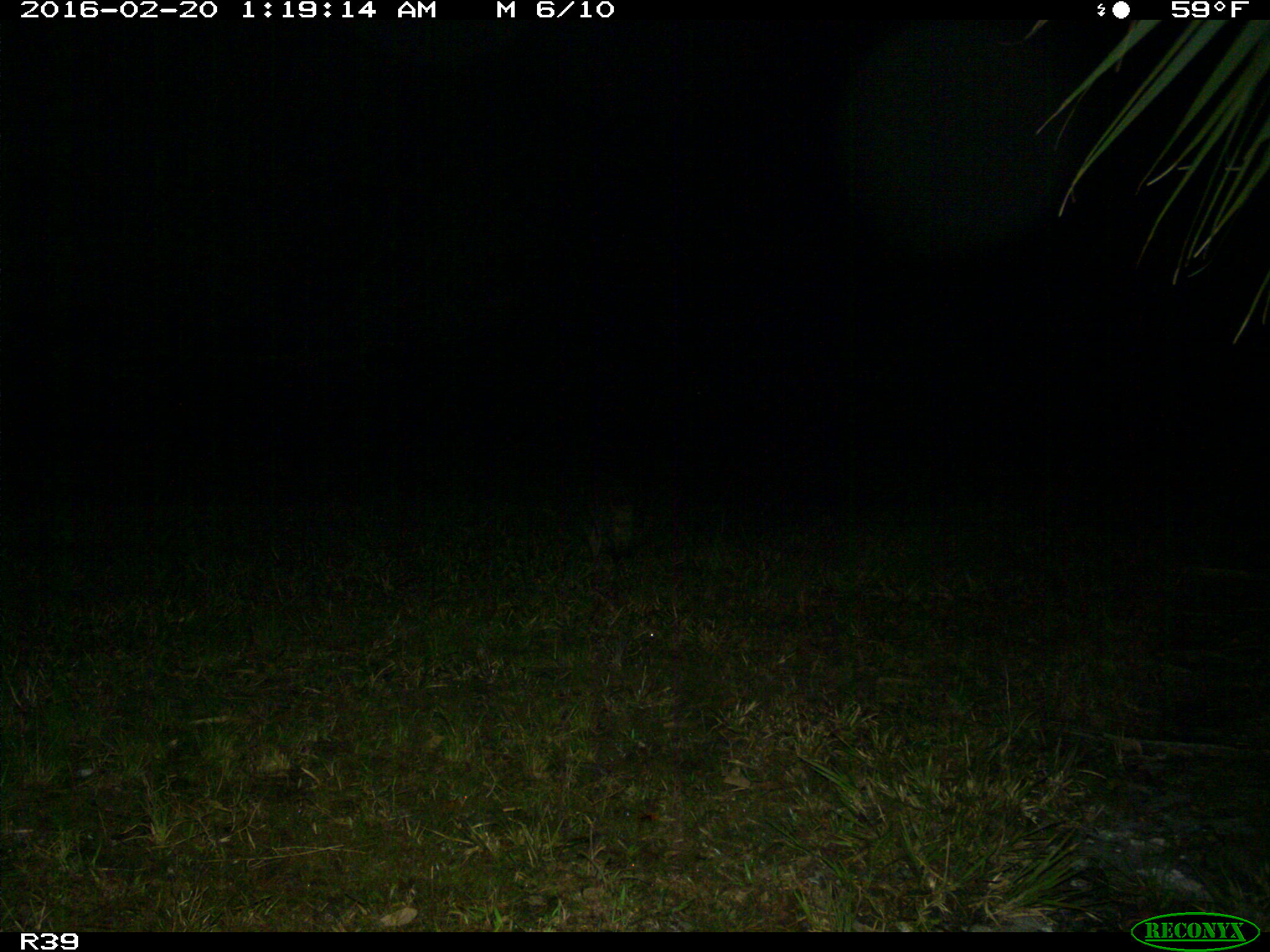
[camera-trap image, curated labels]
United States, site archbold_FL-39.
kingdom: Animalia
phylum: Chordata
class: Mammalia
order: Carnivora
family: Procyonidae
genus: Procyon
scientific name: Procyon lotor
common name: common raccoon